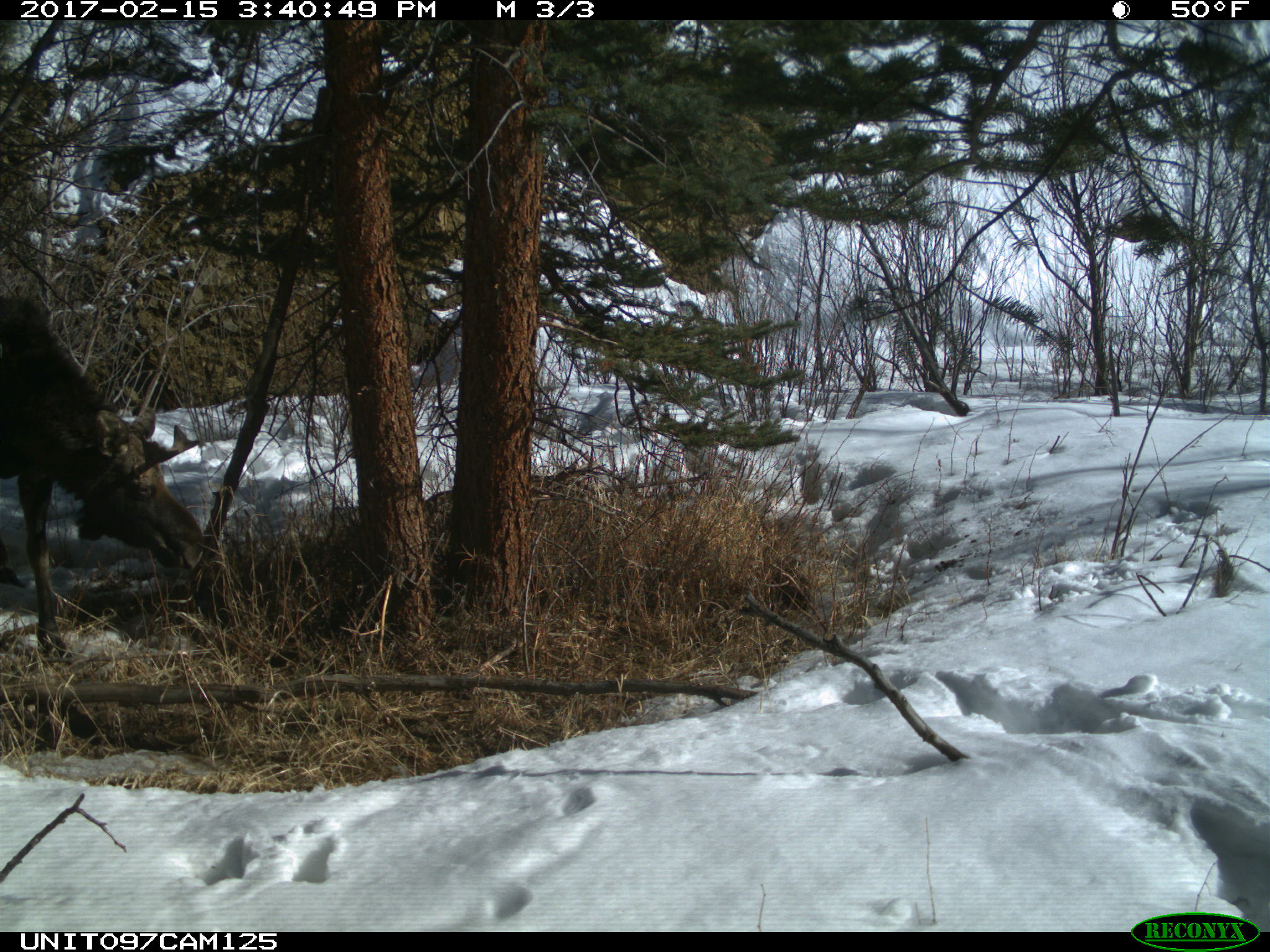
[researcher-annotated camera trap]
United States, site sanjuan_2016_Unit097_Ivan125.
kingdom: Animalia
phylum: Chordata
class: Mammalia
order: Artiodactyla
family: Cervidae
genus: Alces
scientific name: Alces alces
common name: moose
Alces alces (moose).